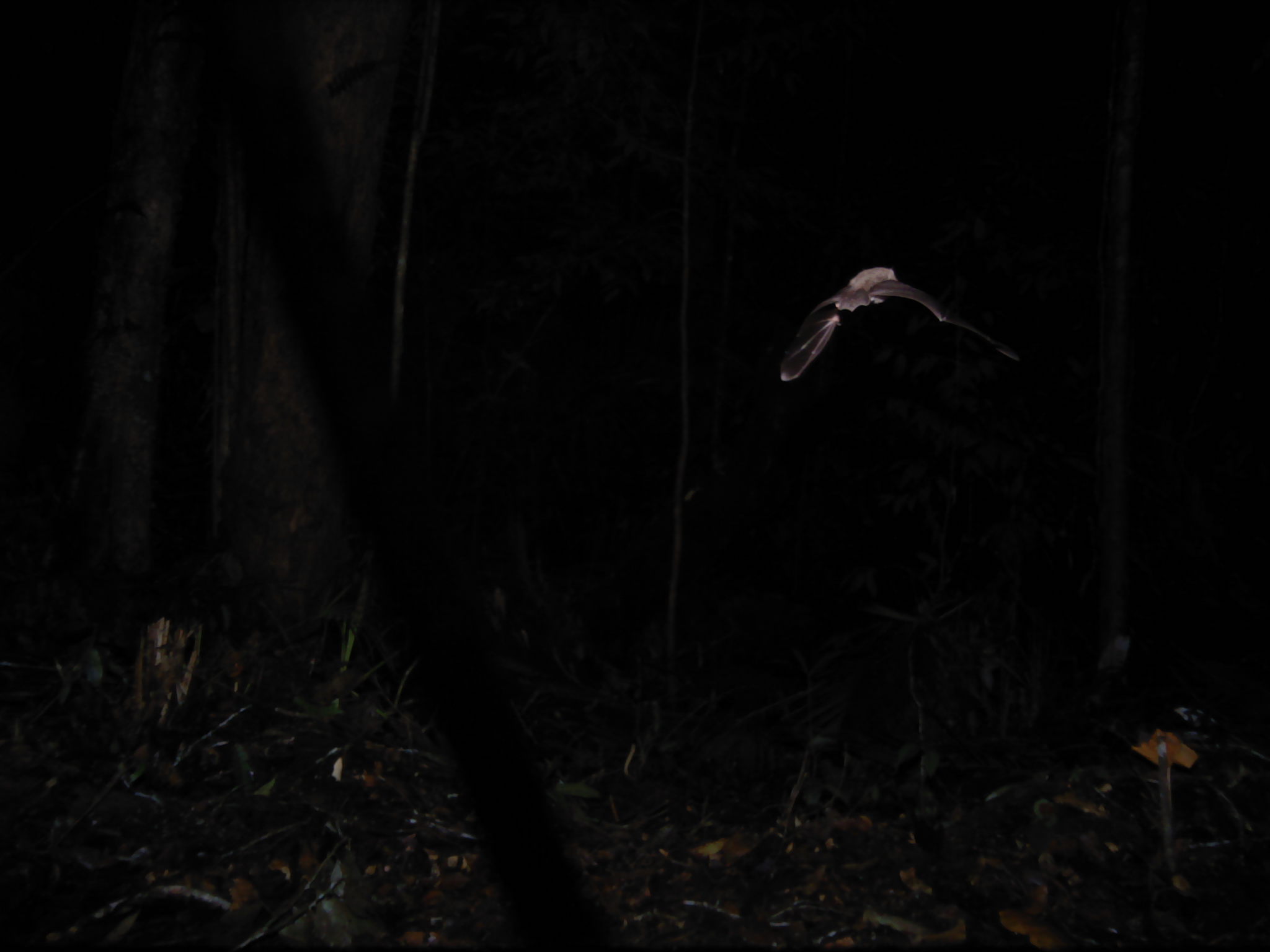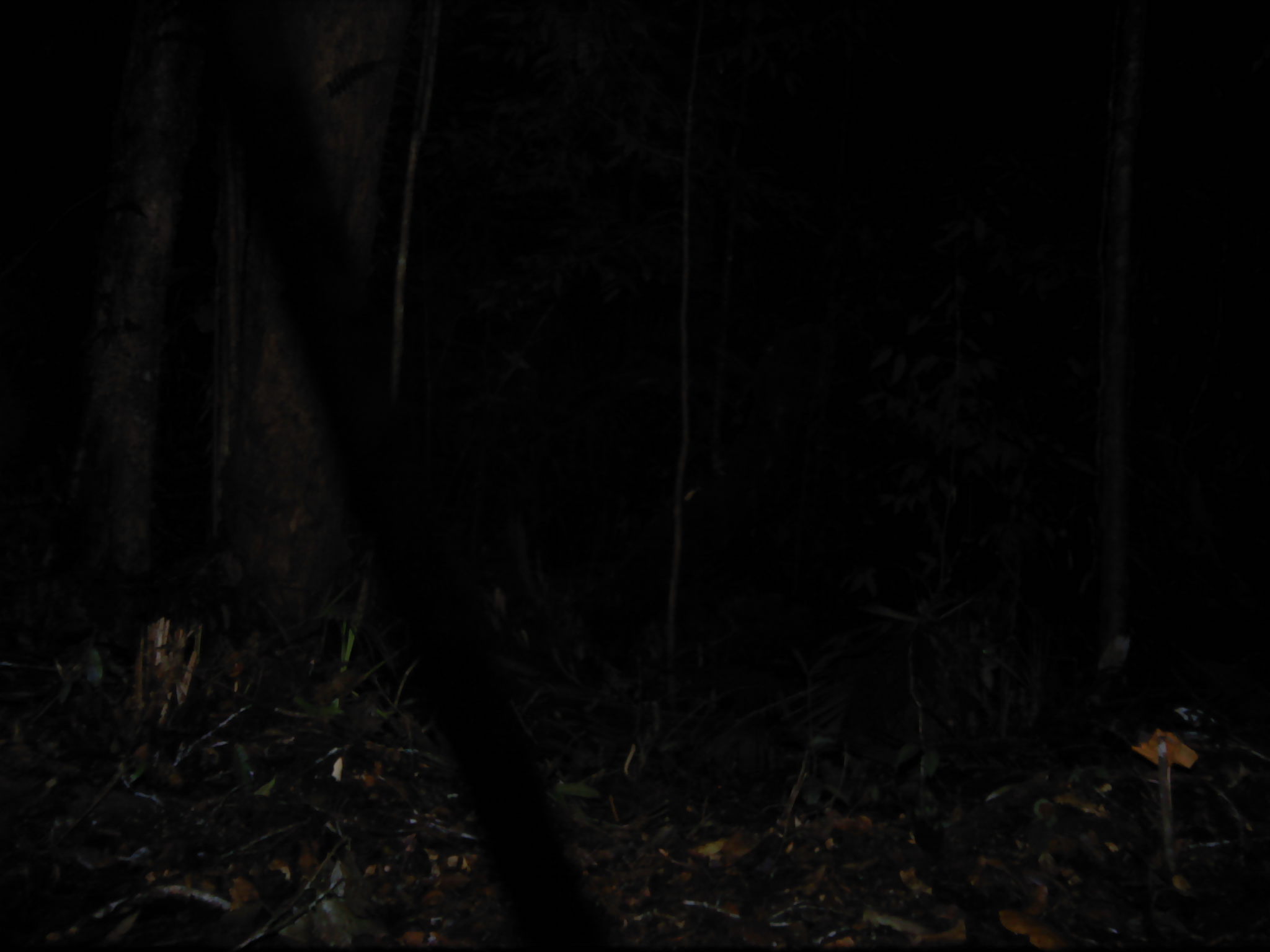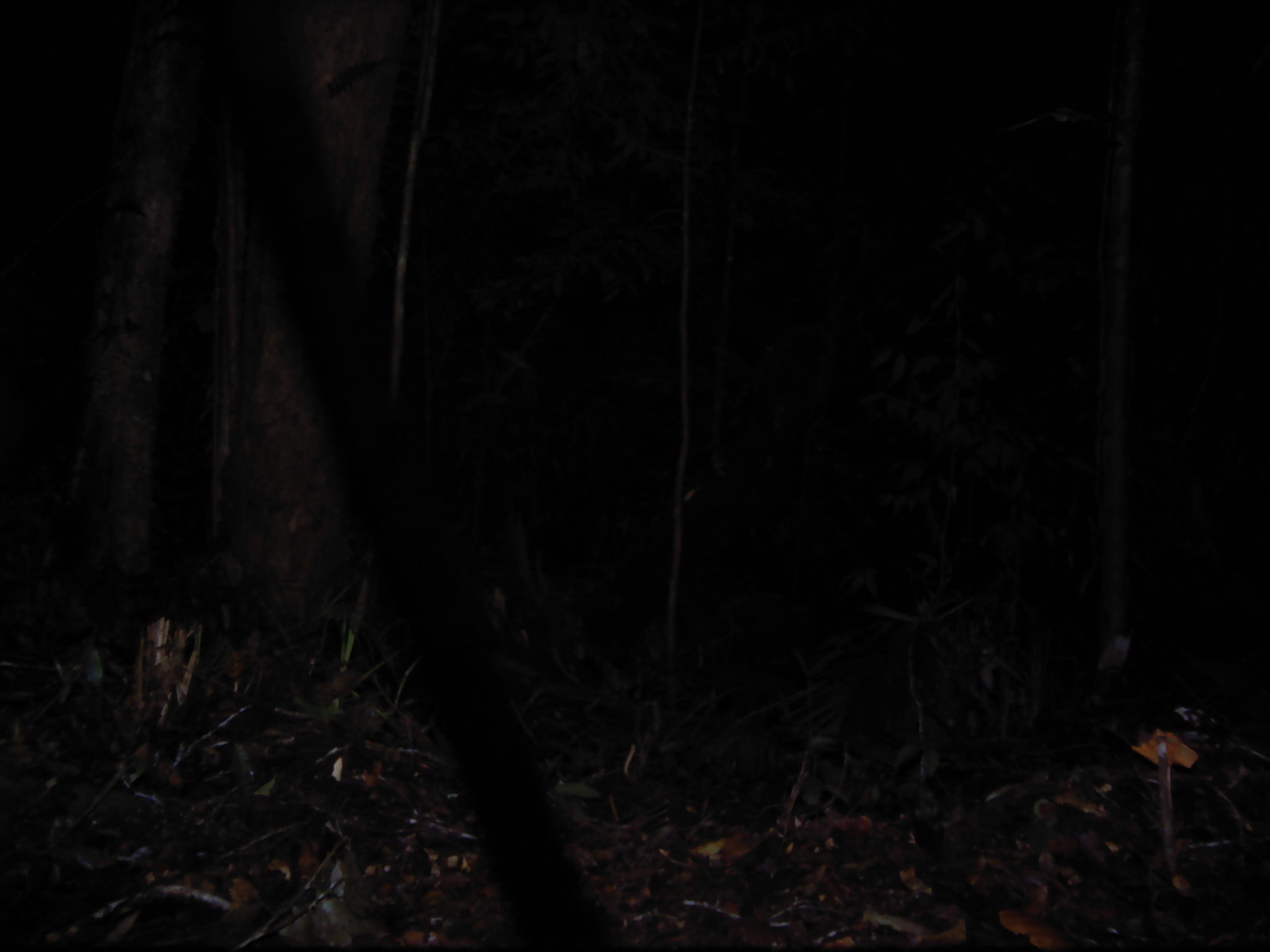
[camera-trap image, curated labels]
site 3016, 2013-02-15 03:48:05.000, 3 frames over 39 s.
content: unidentified animal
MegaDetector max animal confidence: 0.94